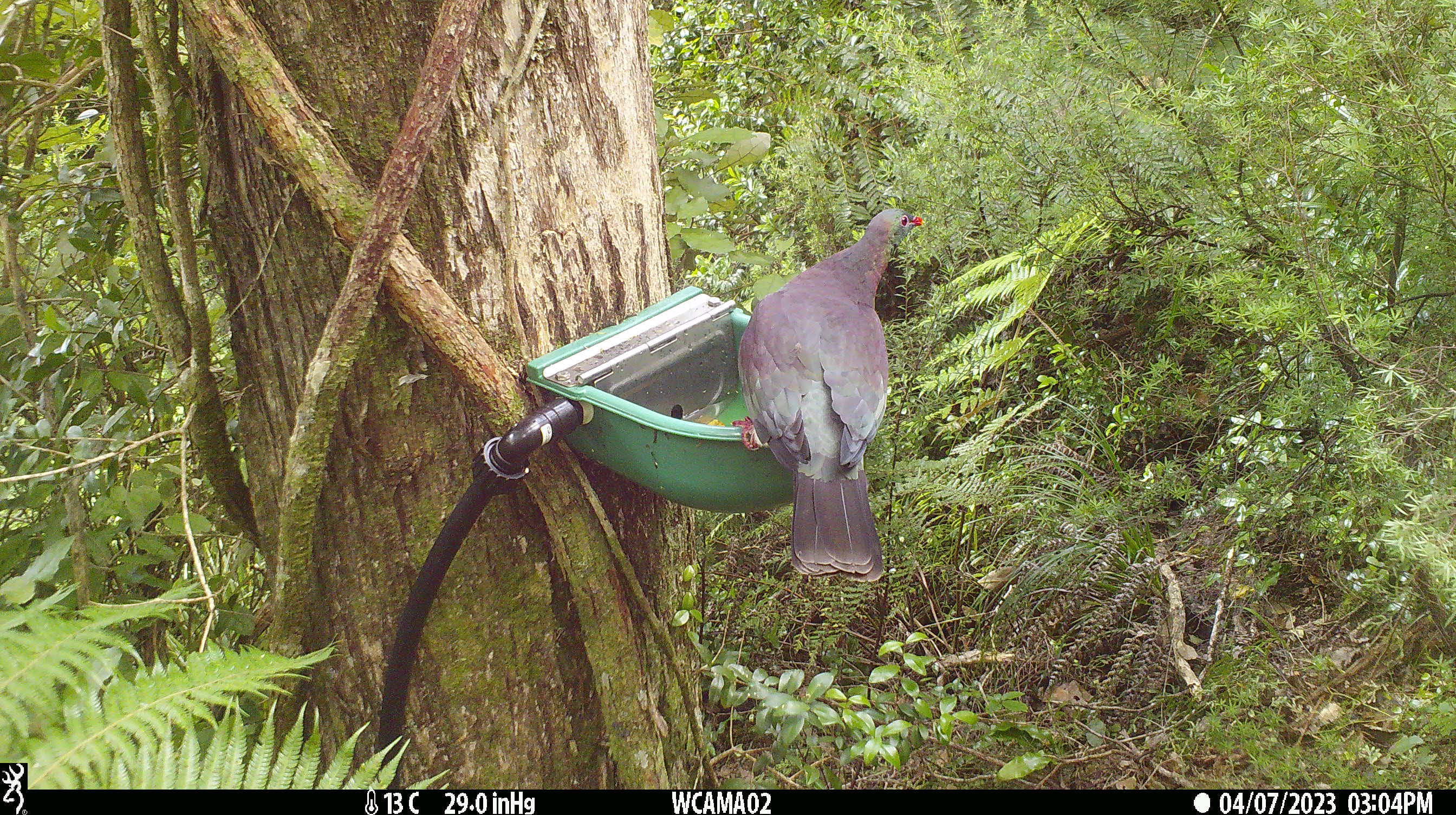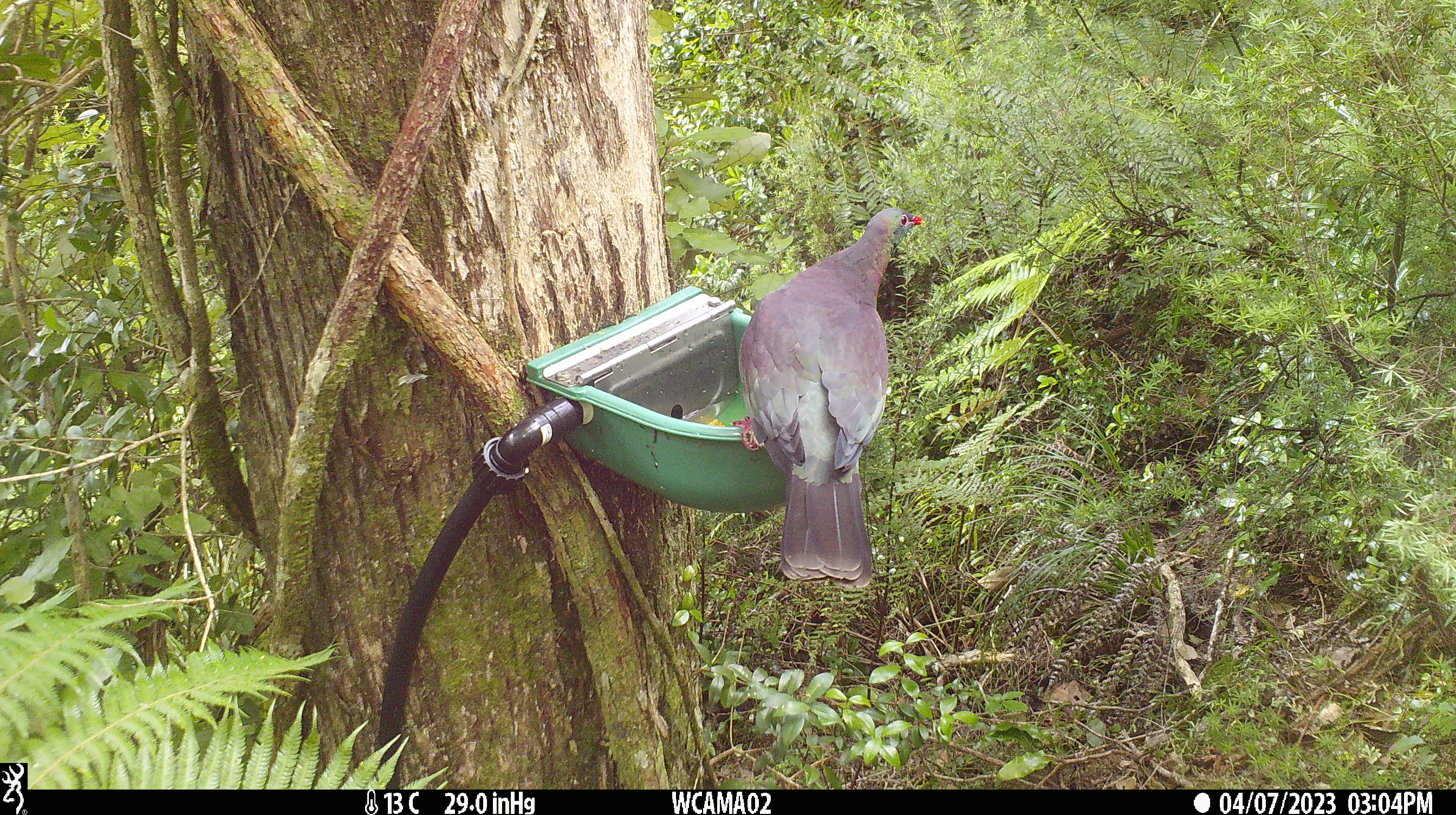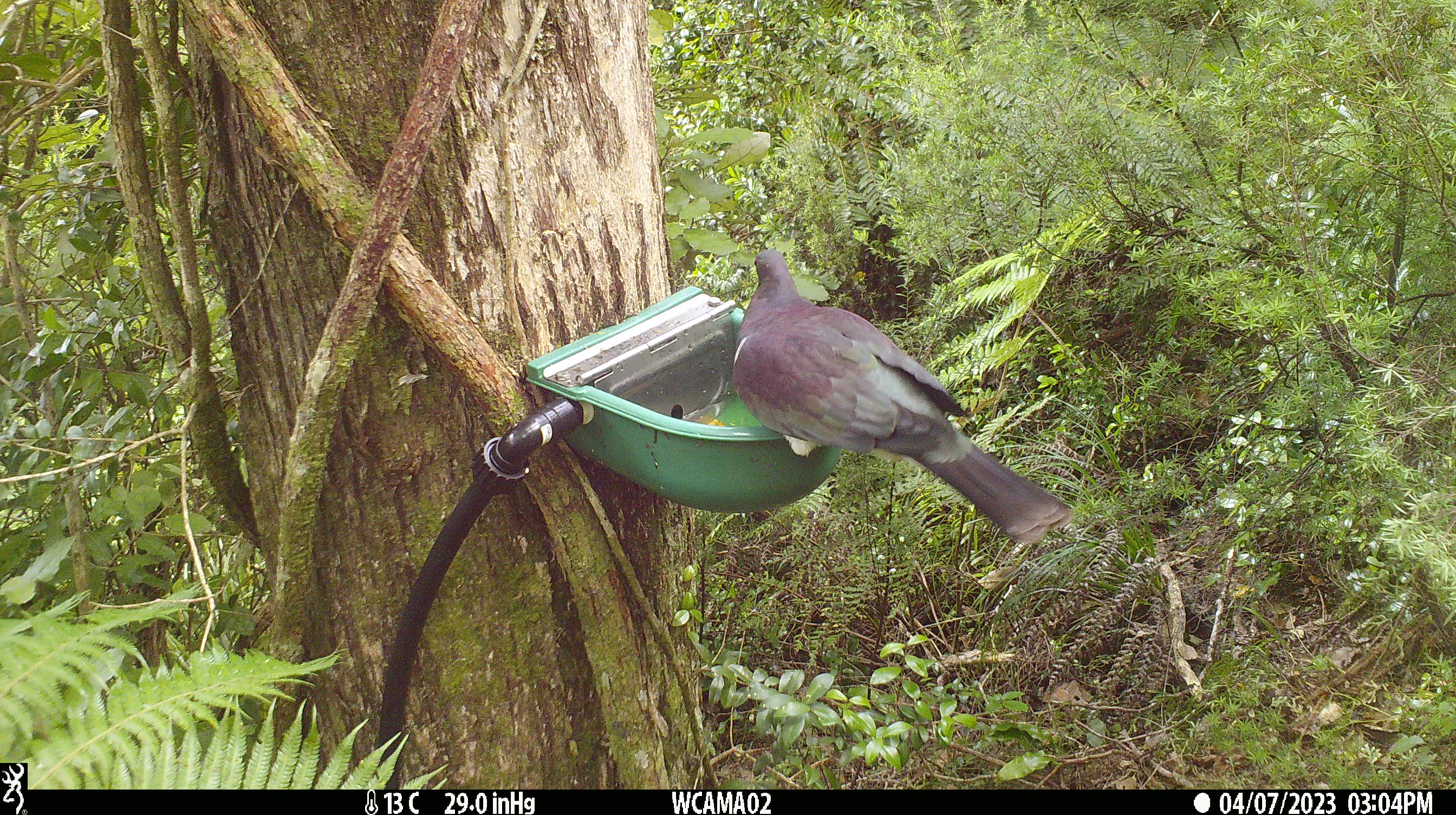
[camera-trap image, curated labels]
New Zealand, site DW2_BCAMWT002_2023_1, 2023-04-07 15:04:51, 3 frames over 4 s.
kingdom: Animalia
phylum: Chordata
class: Aves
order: Columbiformes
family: Columbidae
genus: Hemiphaga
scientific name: Hemiphaga novaeseelandiae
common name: new zealand pigeon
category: kereru